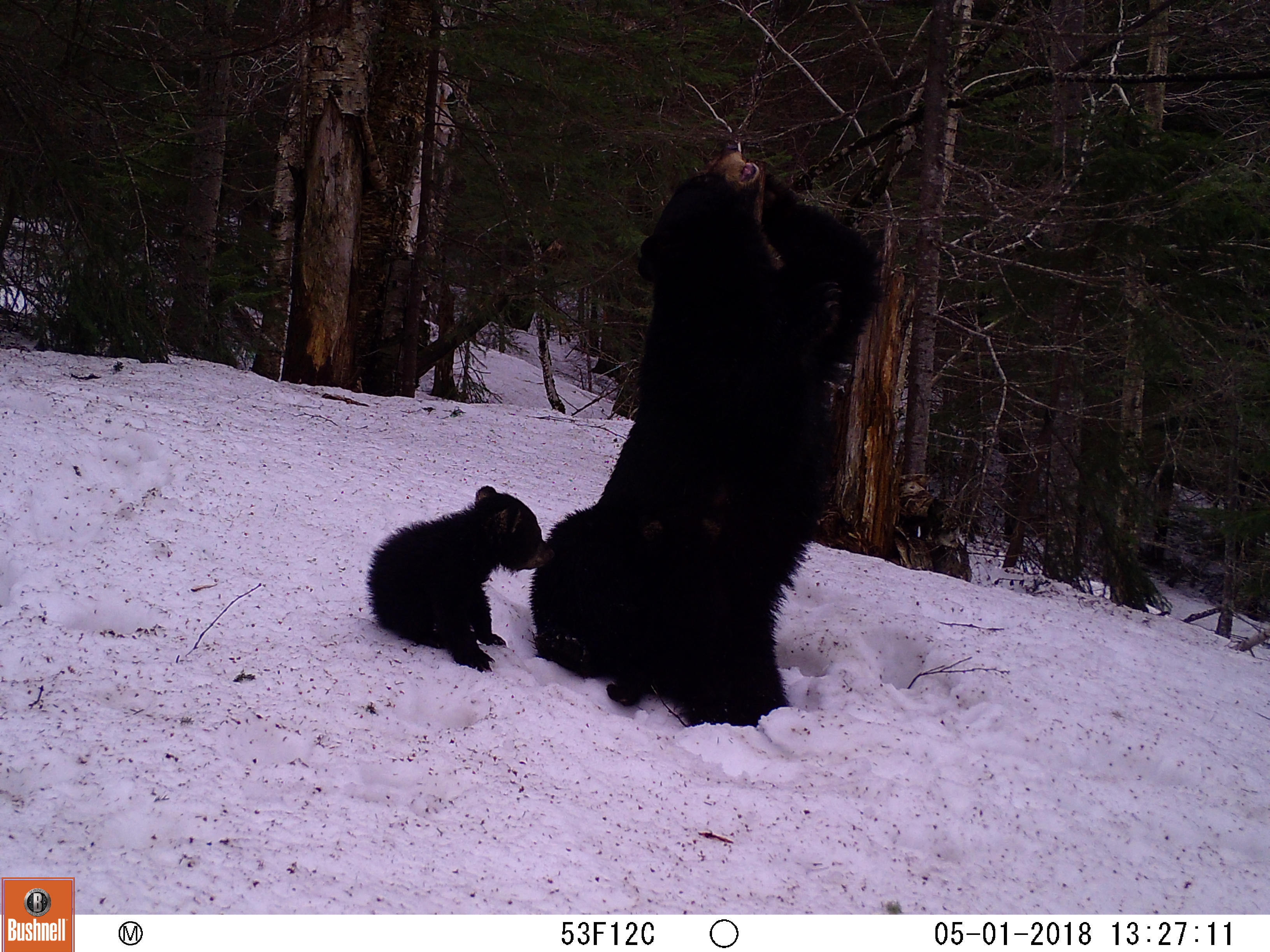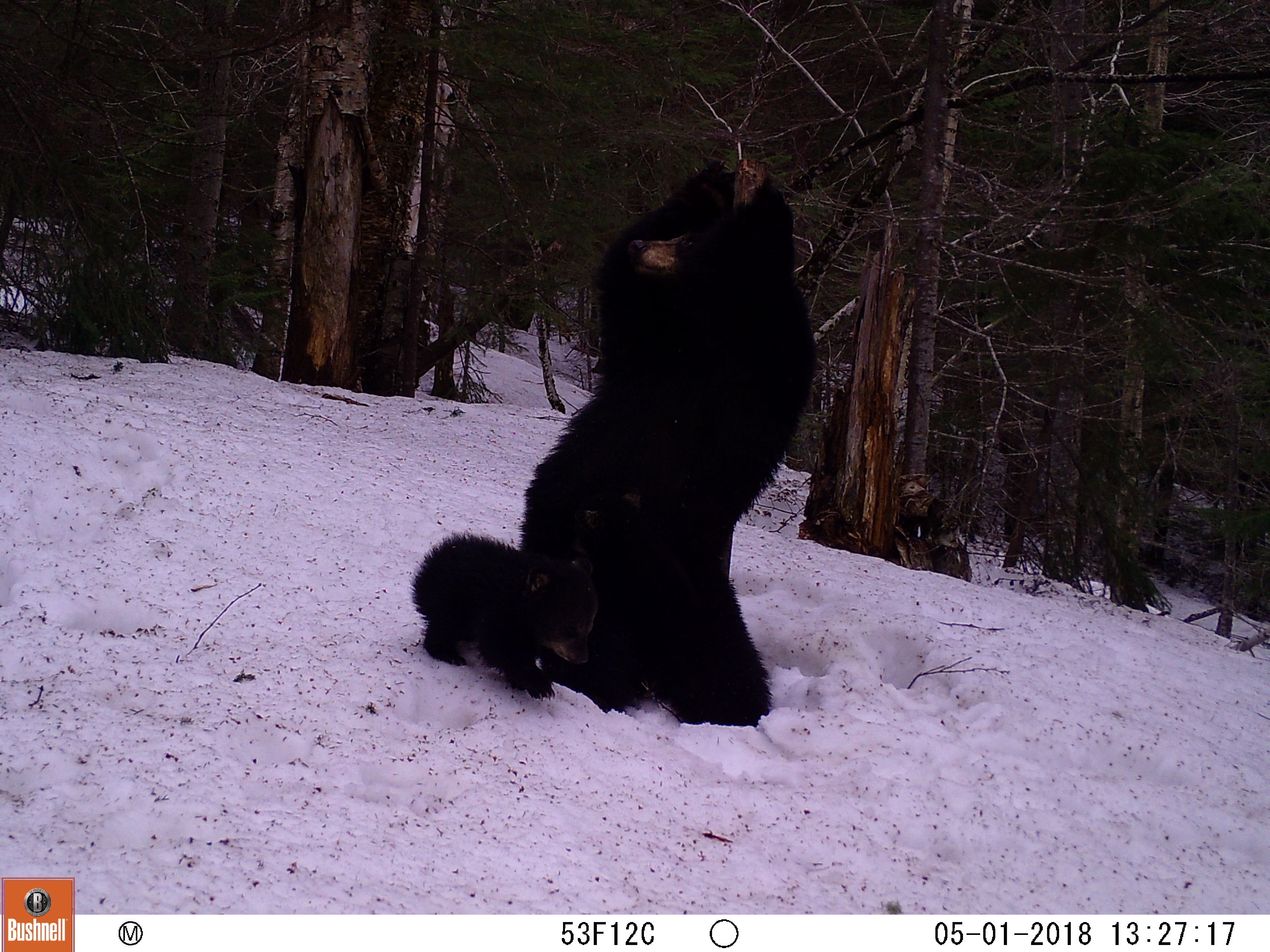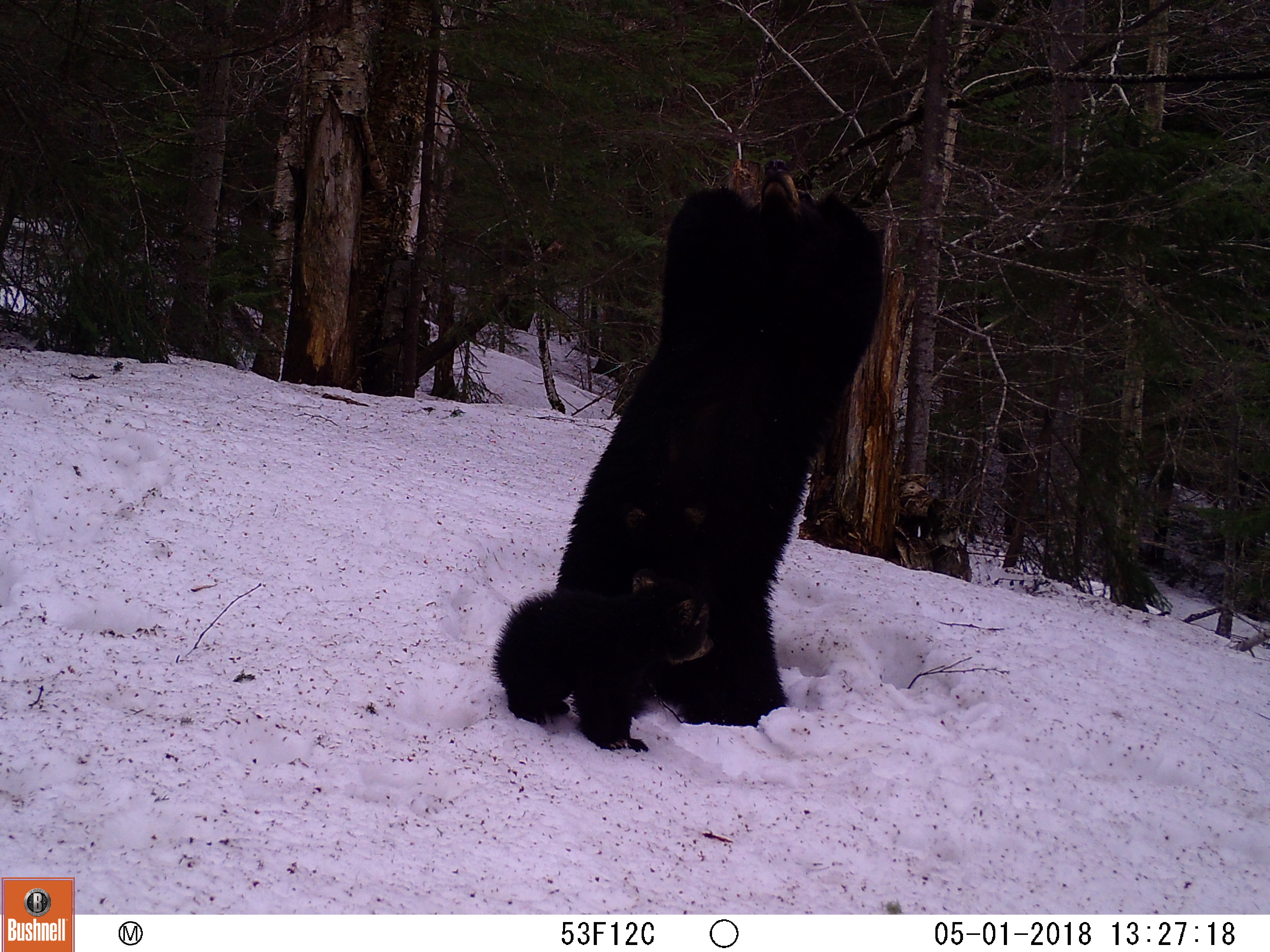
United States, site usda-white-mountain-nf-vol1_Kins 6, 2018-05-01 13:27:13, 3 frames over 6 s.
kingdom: Animalia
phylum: Chordata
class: Mammalia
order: Carnivora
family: Ursidae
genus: Ursus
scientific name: Ursus americanus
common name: black bear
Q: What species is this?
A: Black bear (Ursus americanus).